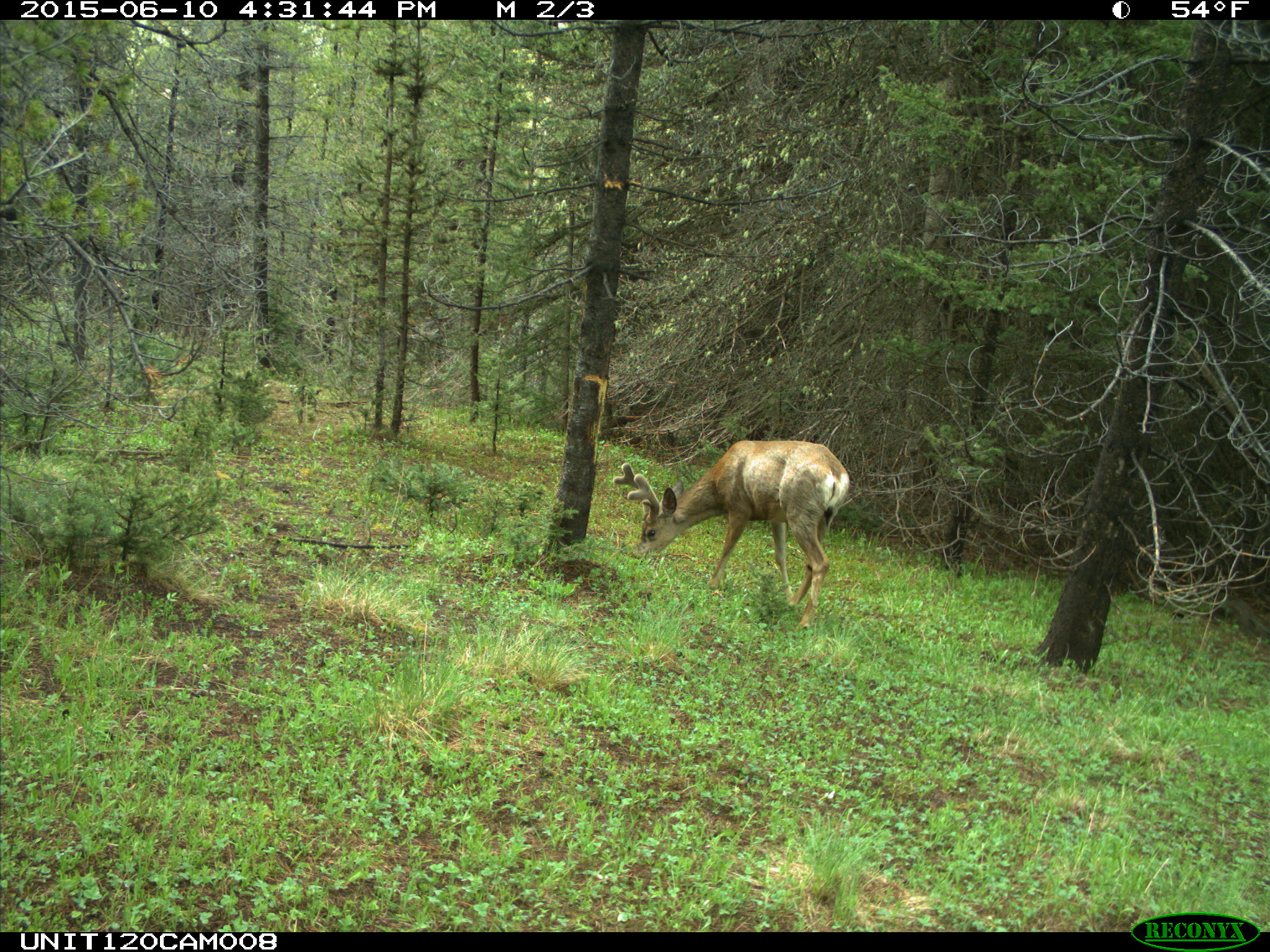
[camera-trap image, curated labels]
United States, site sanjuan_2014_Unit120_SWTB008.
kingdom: Animalia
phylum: Chordata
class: Mammalia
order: Artiodactyla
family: Cervidae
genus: Odocoileus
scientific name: Odocoileus hemionus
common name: mule deer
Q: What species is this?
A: Odocoileus hemionus (mule deer).